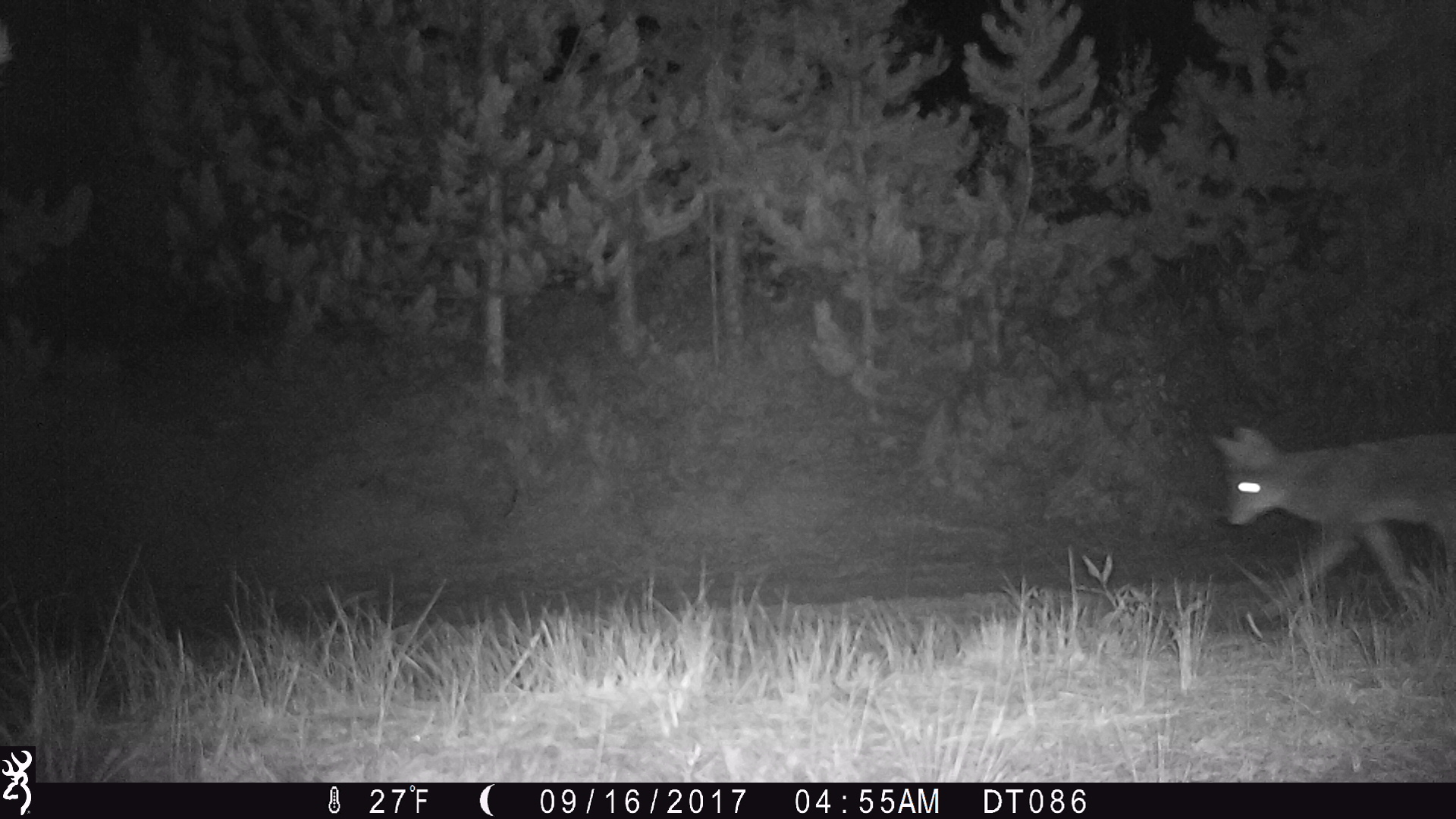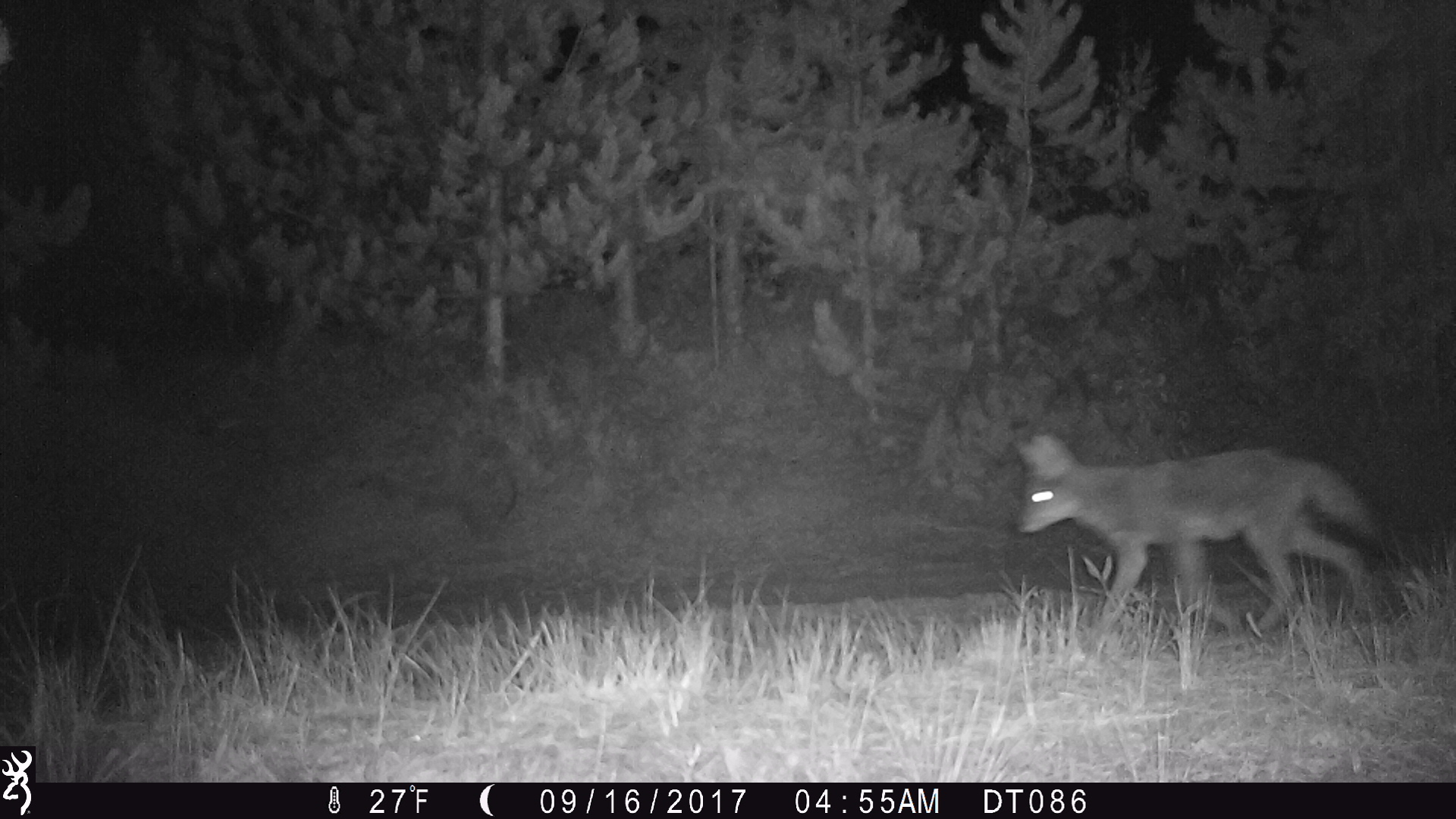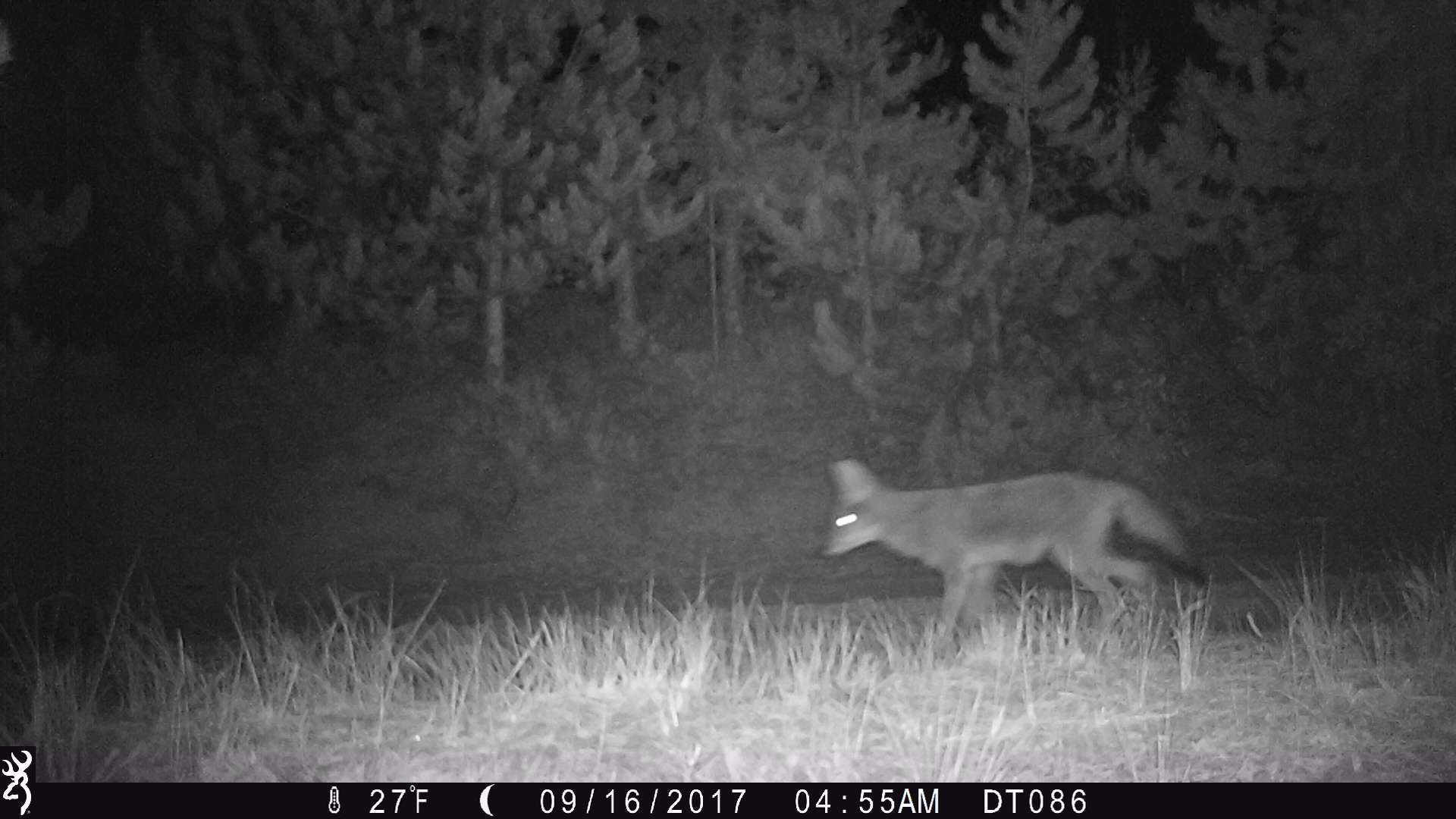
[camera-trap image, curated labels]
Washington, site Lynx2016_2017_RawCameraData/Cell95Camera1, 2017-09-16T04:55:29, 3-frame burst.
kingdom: Animalia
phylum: Chordata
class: Mammalia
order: Carnivora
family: Canidae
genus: Canis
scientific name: Canis latrans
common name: coyote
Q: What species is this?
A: Canis latrans (coyote).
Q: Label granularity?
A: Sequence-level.